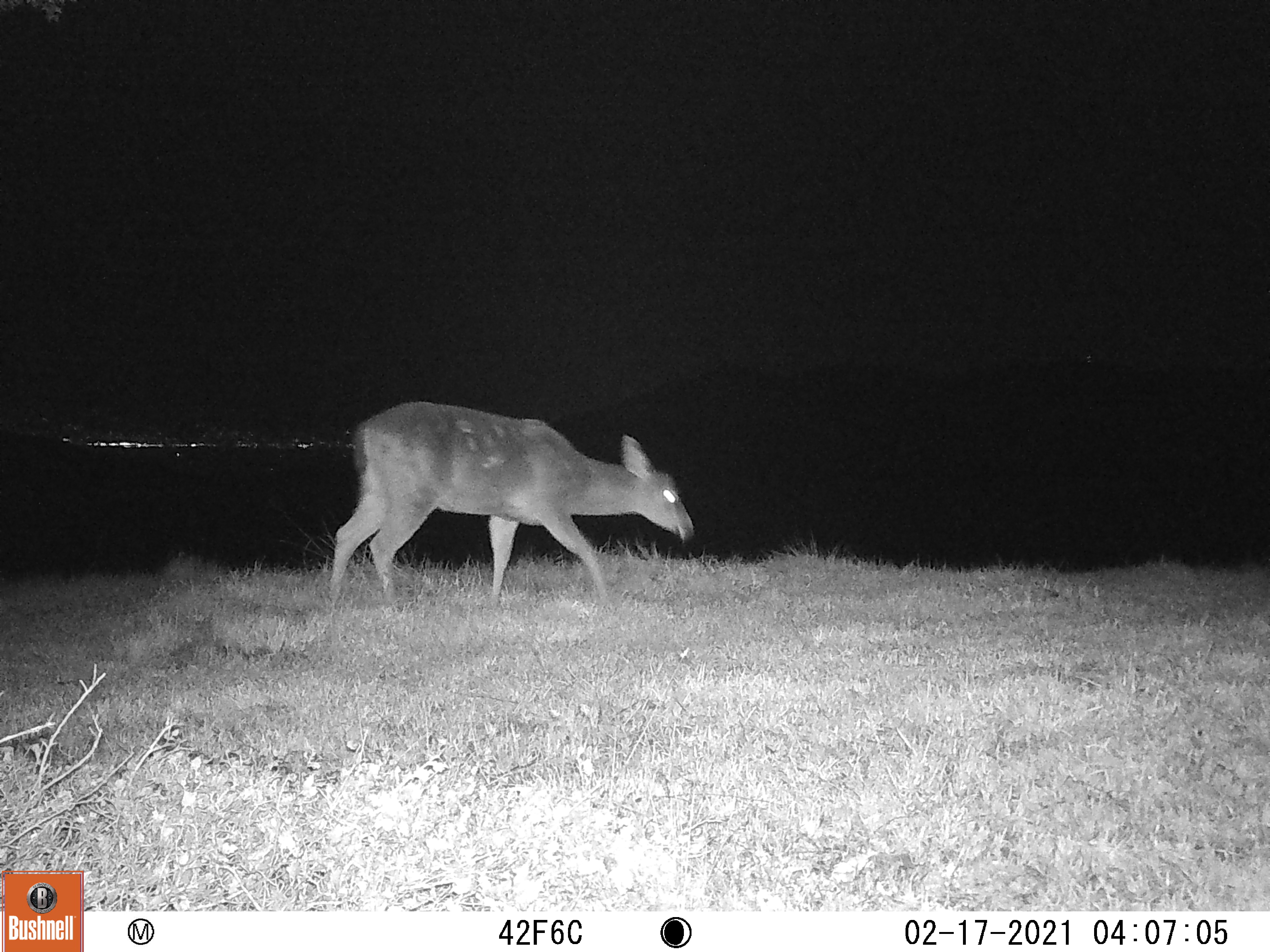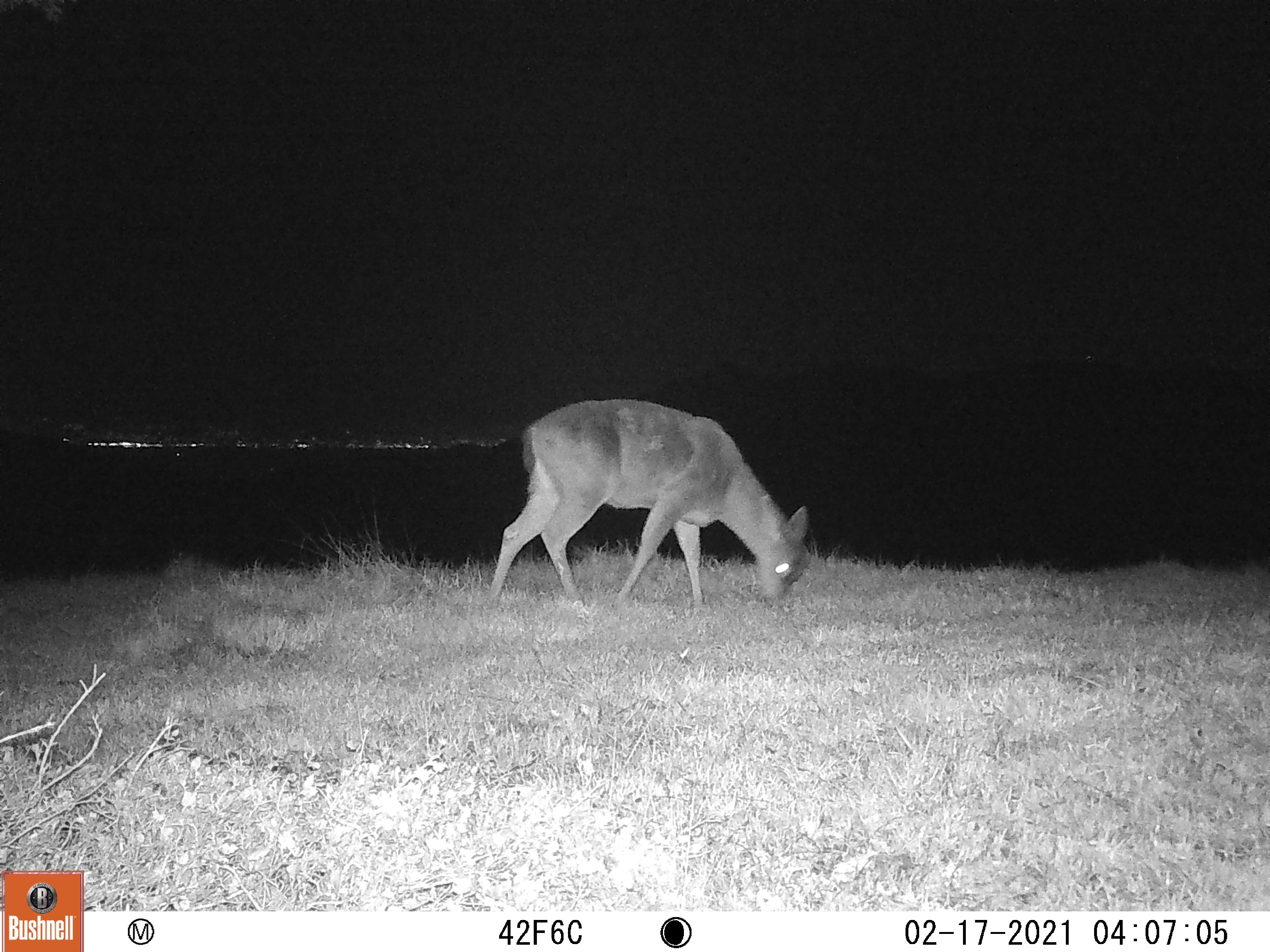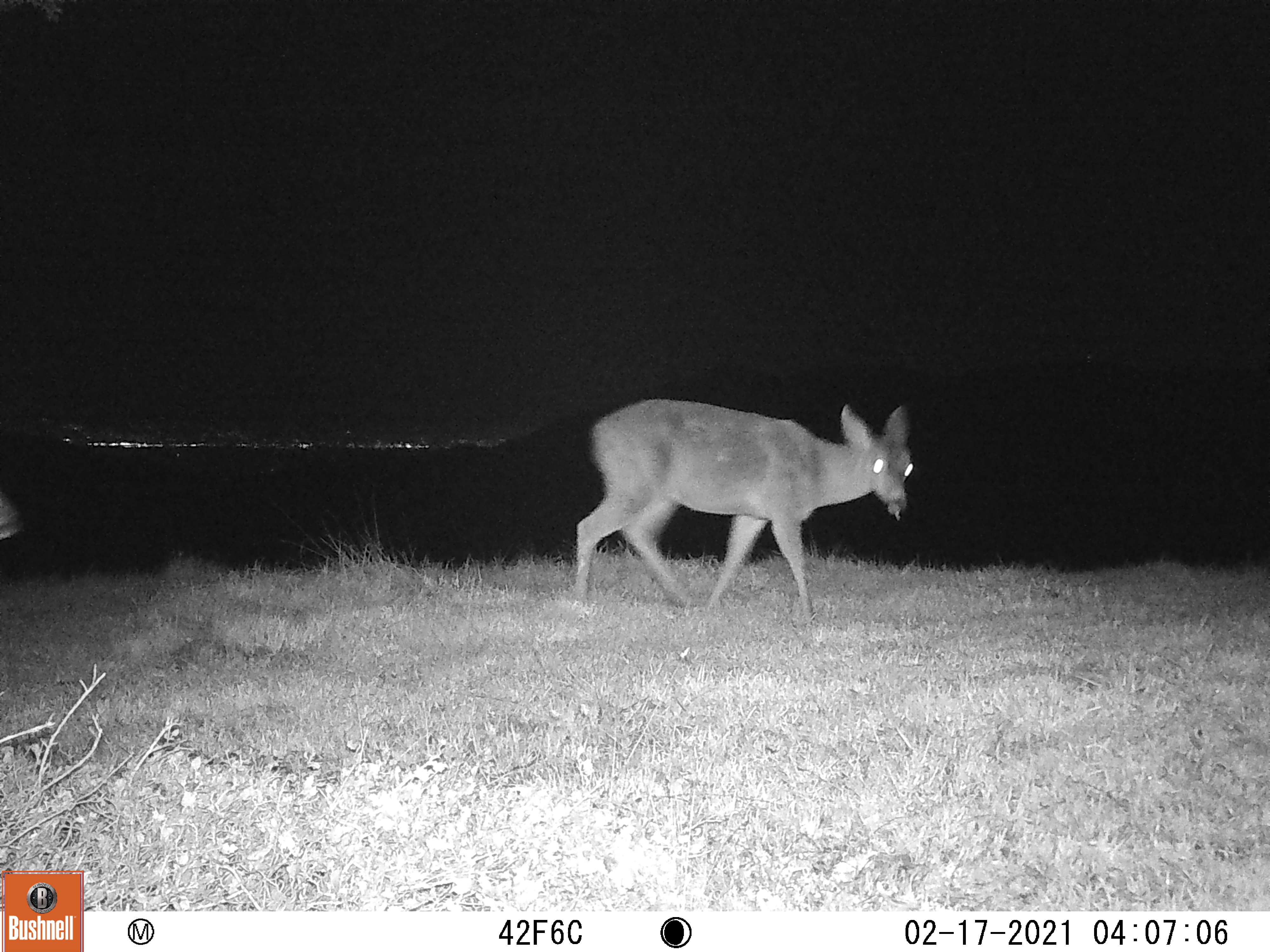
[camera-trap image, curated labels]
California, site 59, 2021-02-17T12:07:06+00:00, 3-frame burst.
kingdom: Animalia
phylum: Chordata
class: Mammalia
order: Artiodactyla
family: Cervidae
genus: Odocoileus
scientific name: Odocoileus hemionus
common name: mule deer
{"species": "mule deer (Odocoileus hemionus)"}